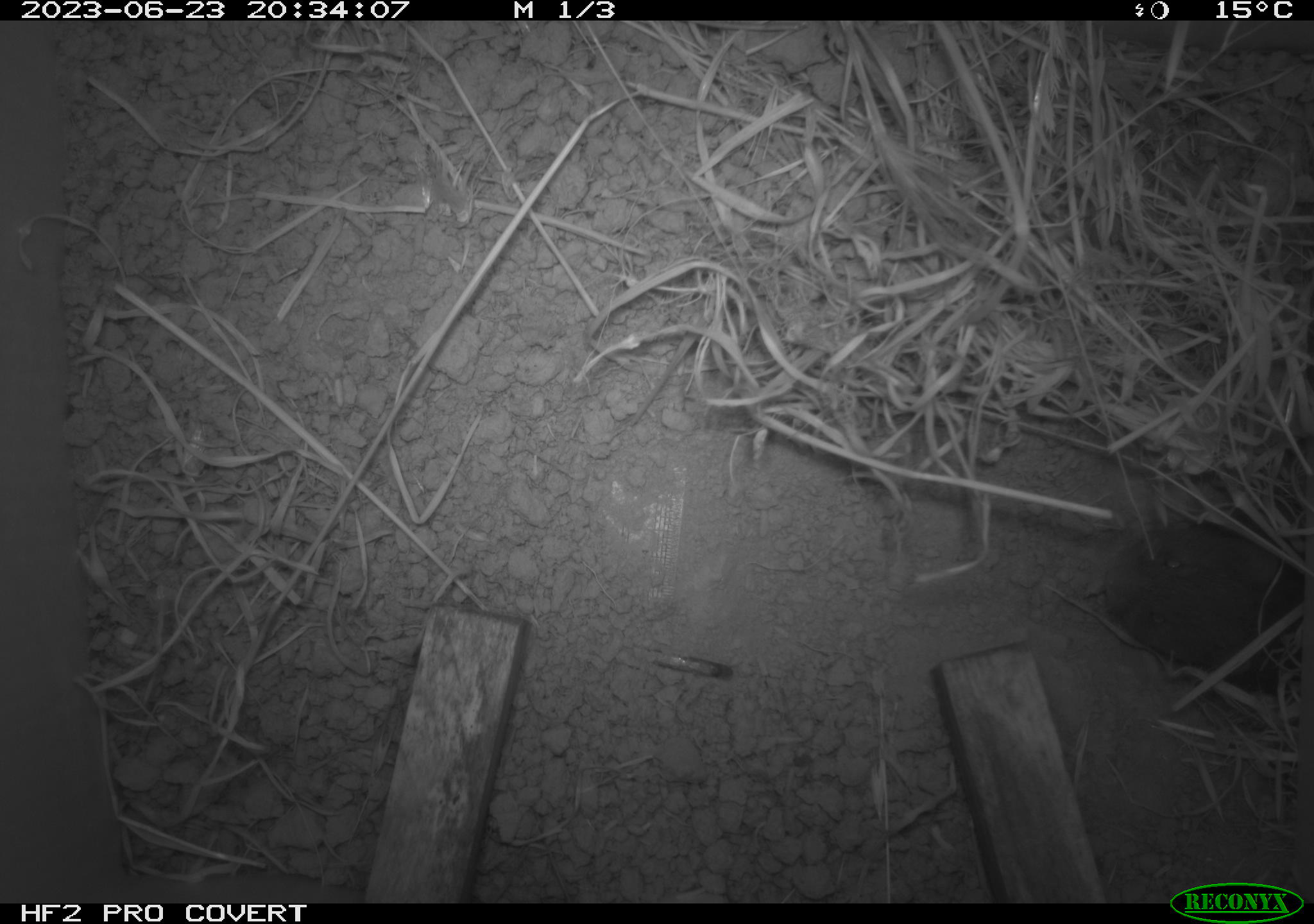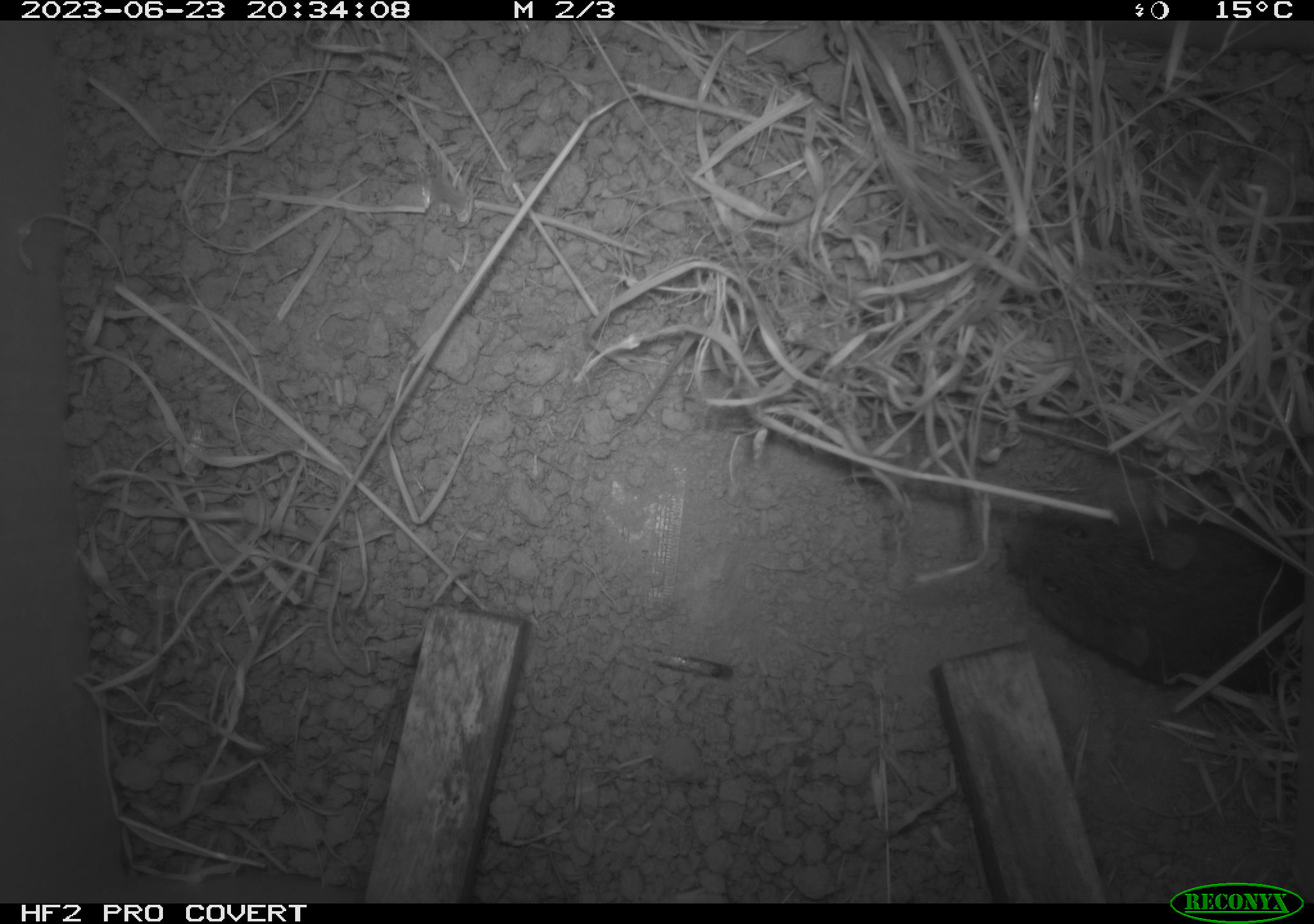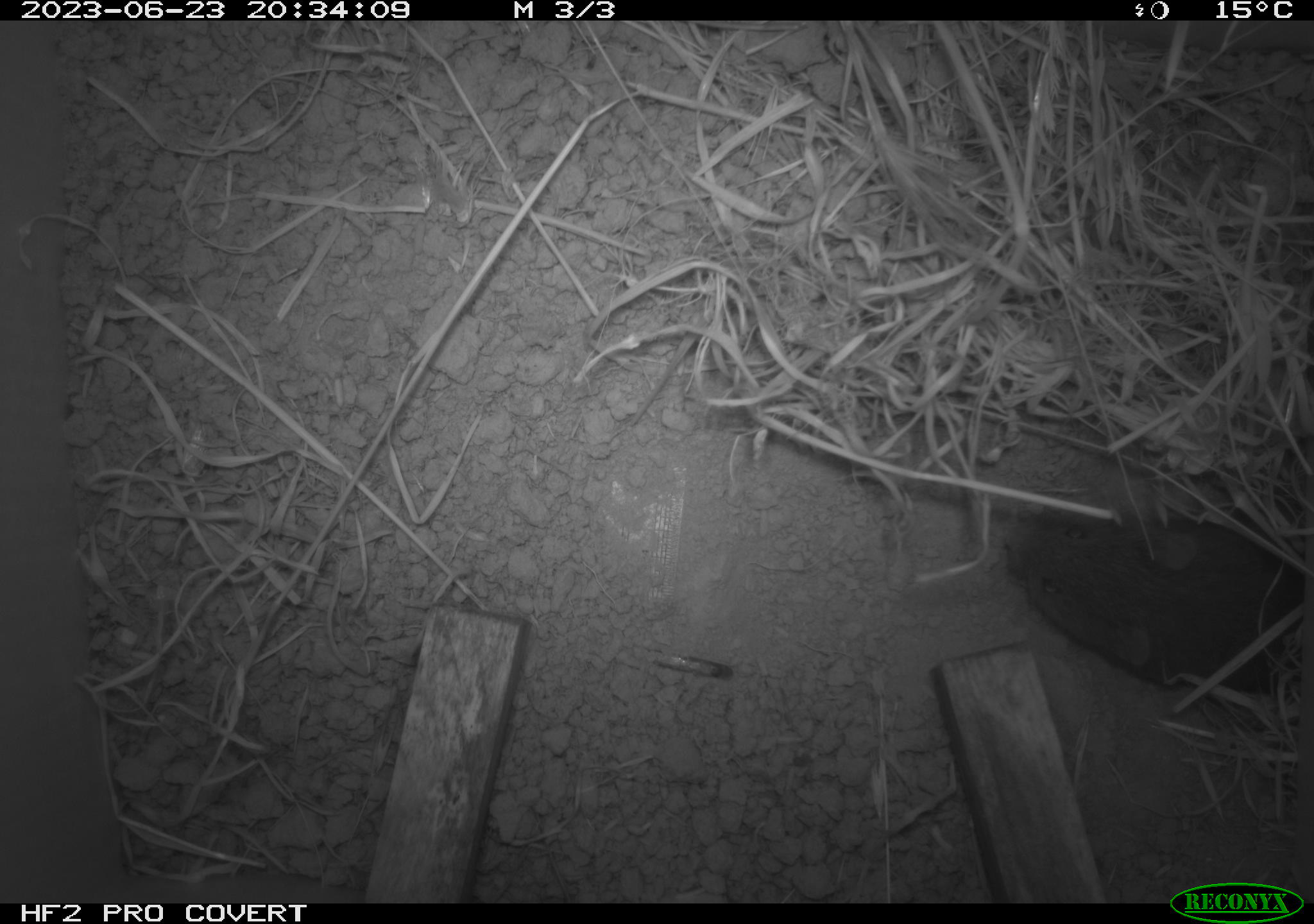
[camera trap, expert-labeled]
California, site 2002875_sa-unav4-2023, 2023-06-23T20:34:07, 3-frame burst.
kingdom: Animalia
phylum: Chordata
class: Mammalia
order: Rodentia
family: Cricetidae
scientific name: Arvicolinae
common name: voles, lemmings, and muskrats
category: arvicolinae subfamily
Arvicolinae subfamily (voles, lemmings, and muskrats) (Arvicolinae).